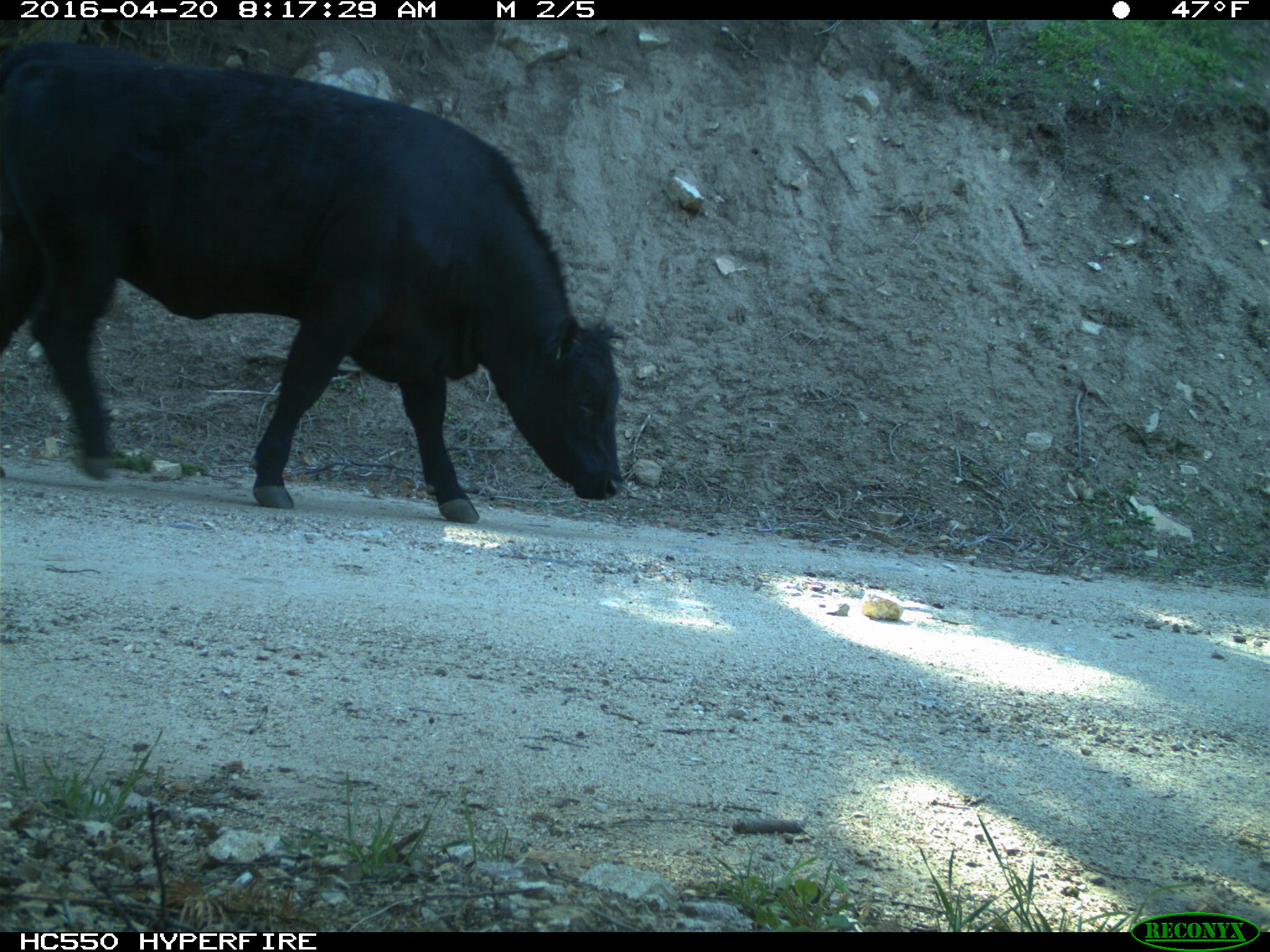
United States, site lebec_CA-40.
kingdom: Animalia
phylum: Chordata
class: Mammalia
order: Artiodactyla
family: Bovidae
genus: Bos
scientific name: Bos taurus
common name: domestic cow